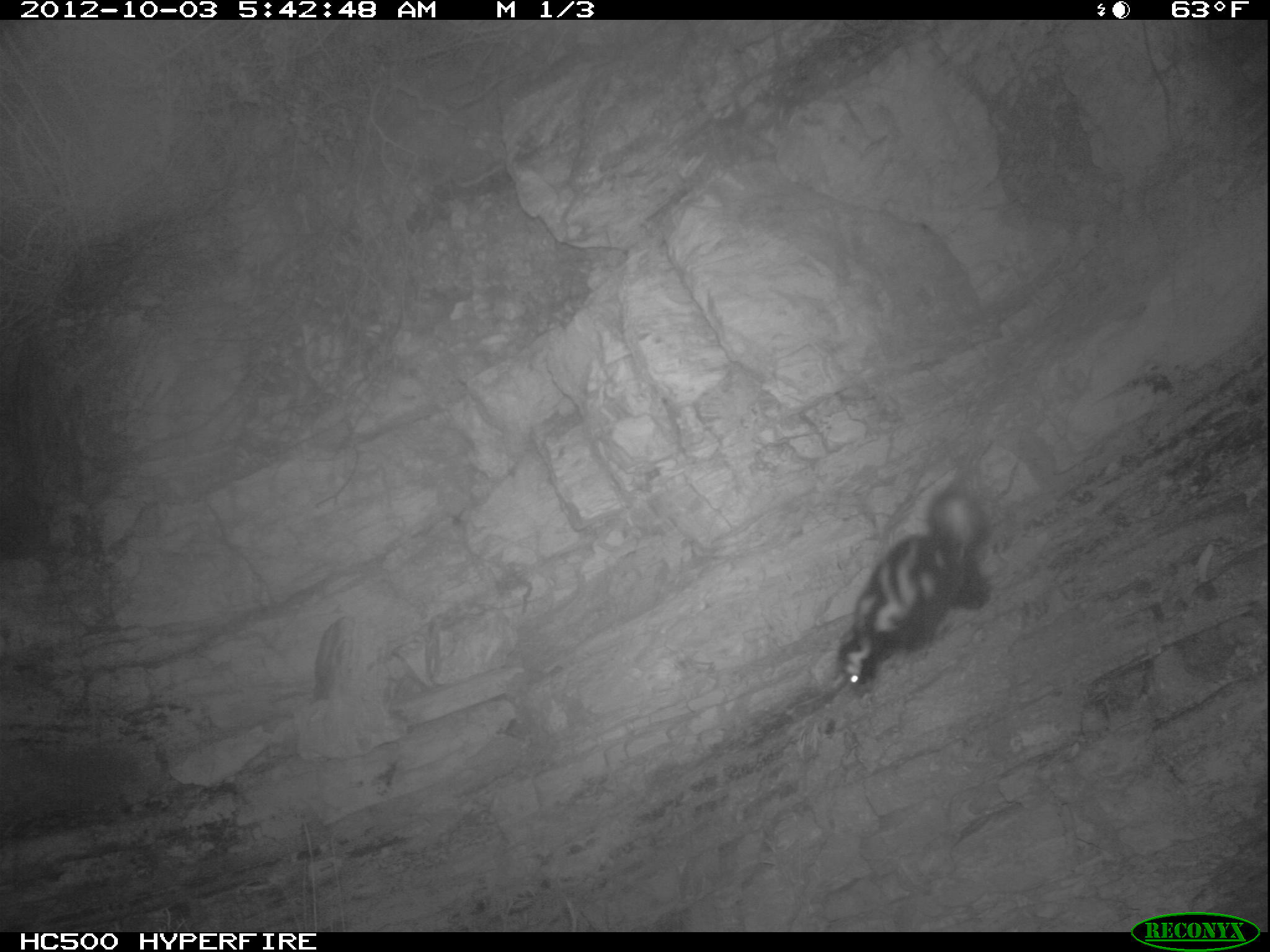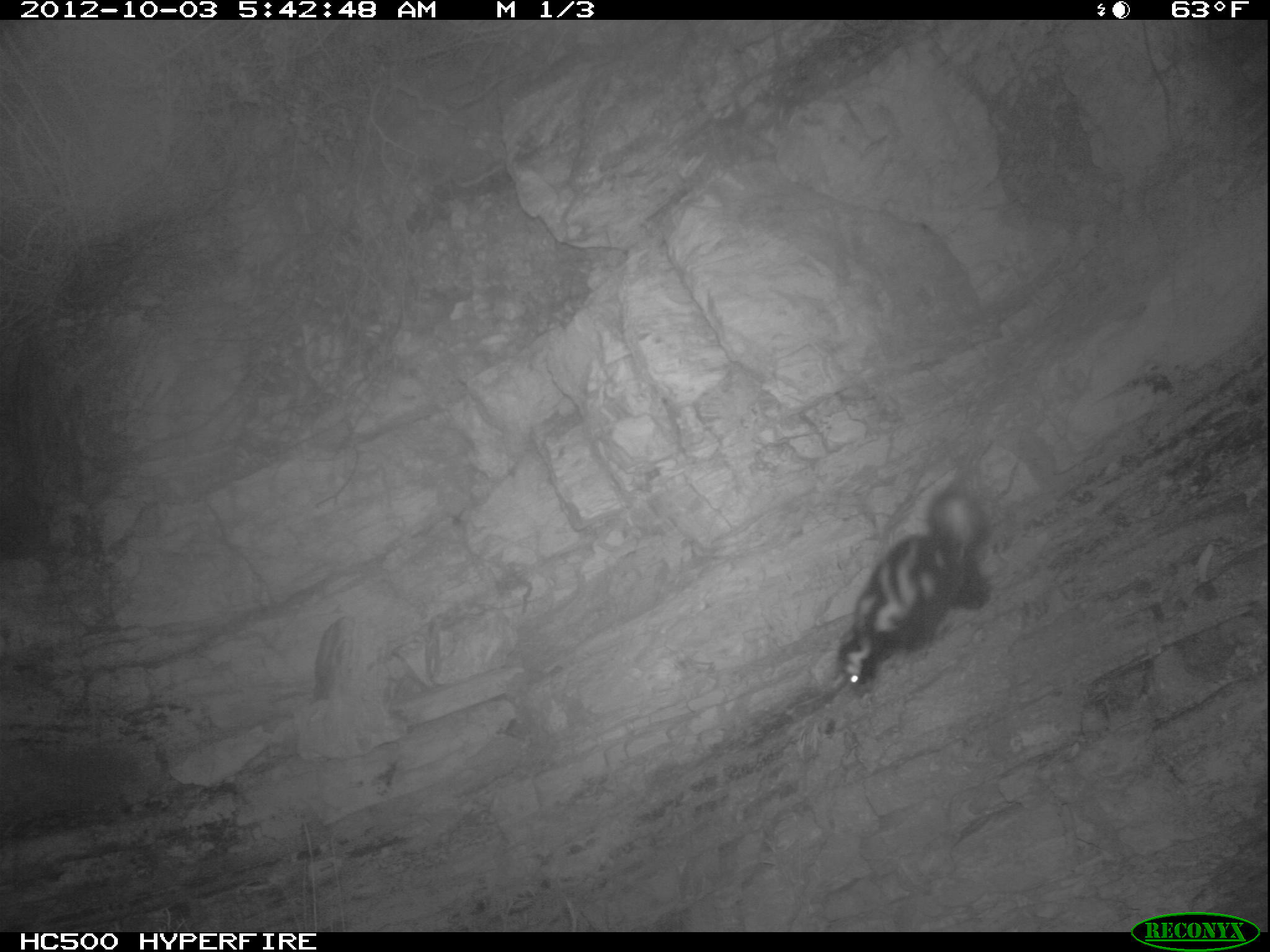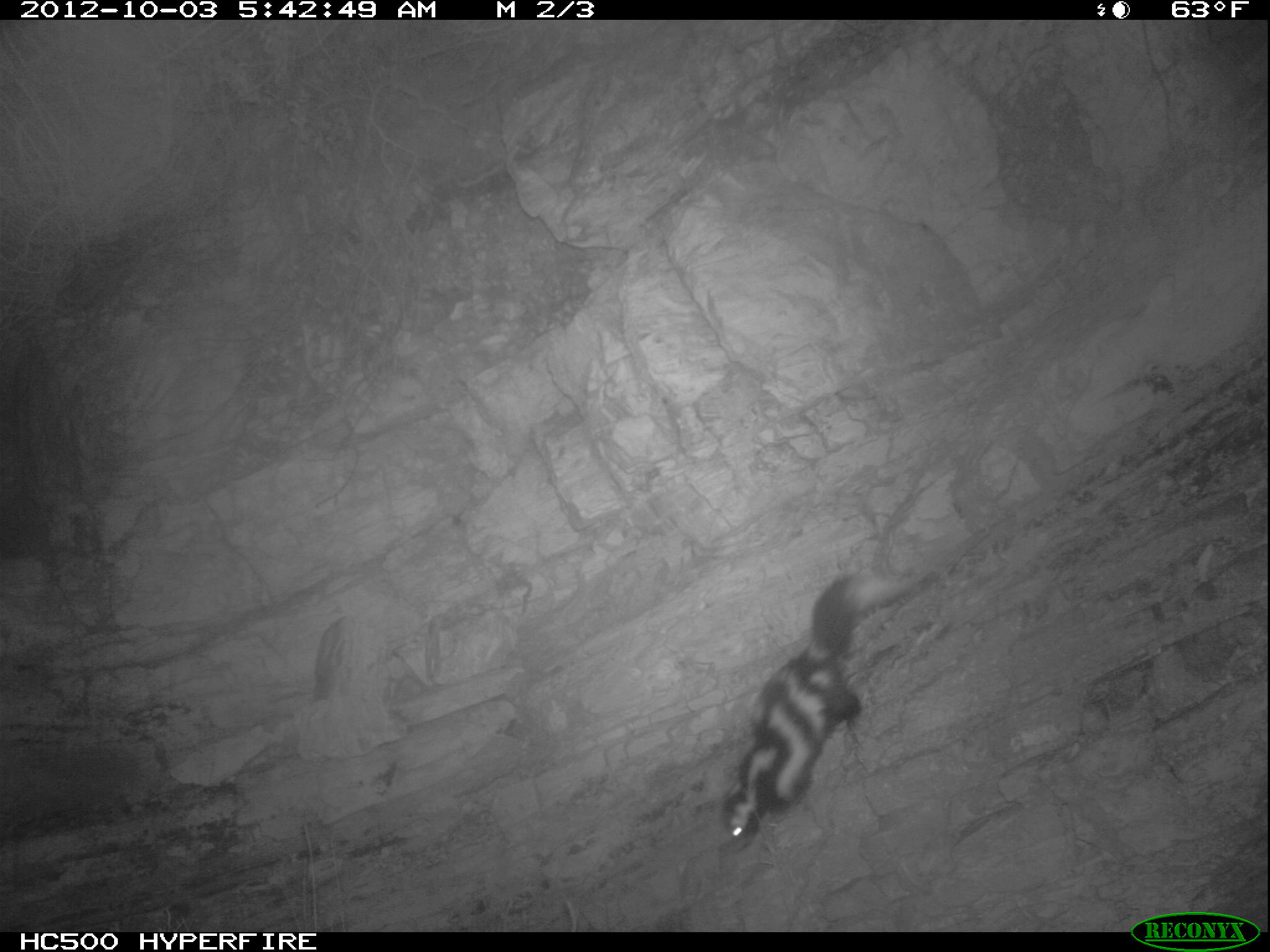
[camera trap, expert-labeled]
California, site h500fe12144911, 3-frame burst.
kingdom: Animalia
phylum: Chordata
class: Mammalia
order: Carnivora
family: Mephitidae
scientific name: Mephitidae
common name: skunk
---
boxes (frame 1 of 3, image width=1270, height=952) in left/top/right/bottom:
skunk: 836/490/990/695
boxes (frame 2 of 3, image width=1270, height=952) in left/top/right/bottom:
skunk: 837/474/990/694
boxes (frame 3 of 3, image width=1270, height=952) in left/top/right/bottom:
skunk: 719/571/915/855